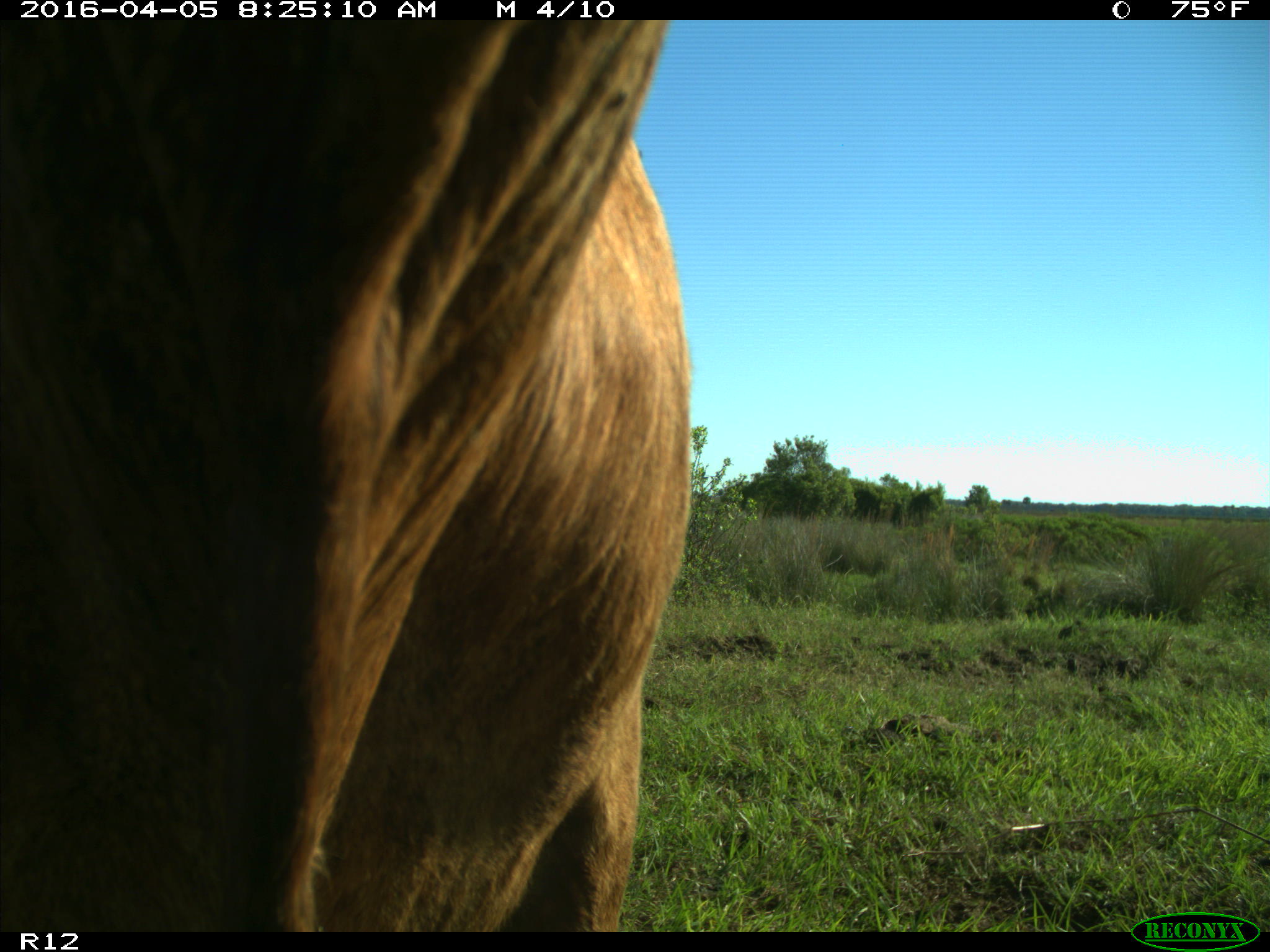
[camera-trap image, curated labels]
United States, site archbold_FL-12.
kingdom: Animalia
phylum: Chordata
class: Mammalia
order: Artiodactyla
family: Bovidae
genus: Bos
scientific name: Bos taurus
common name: domestic cow